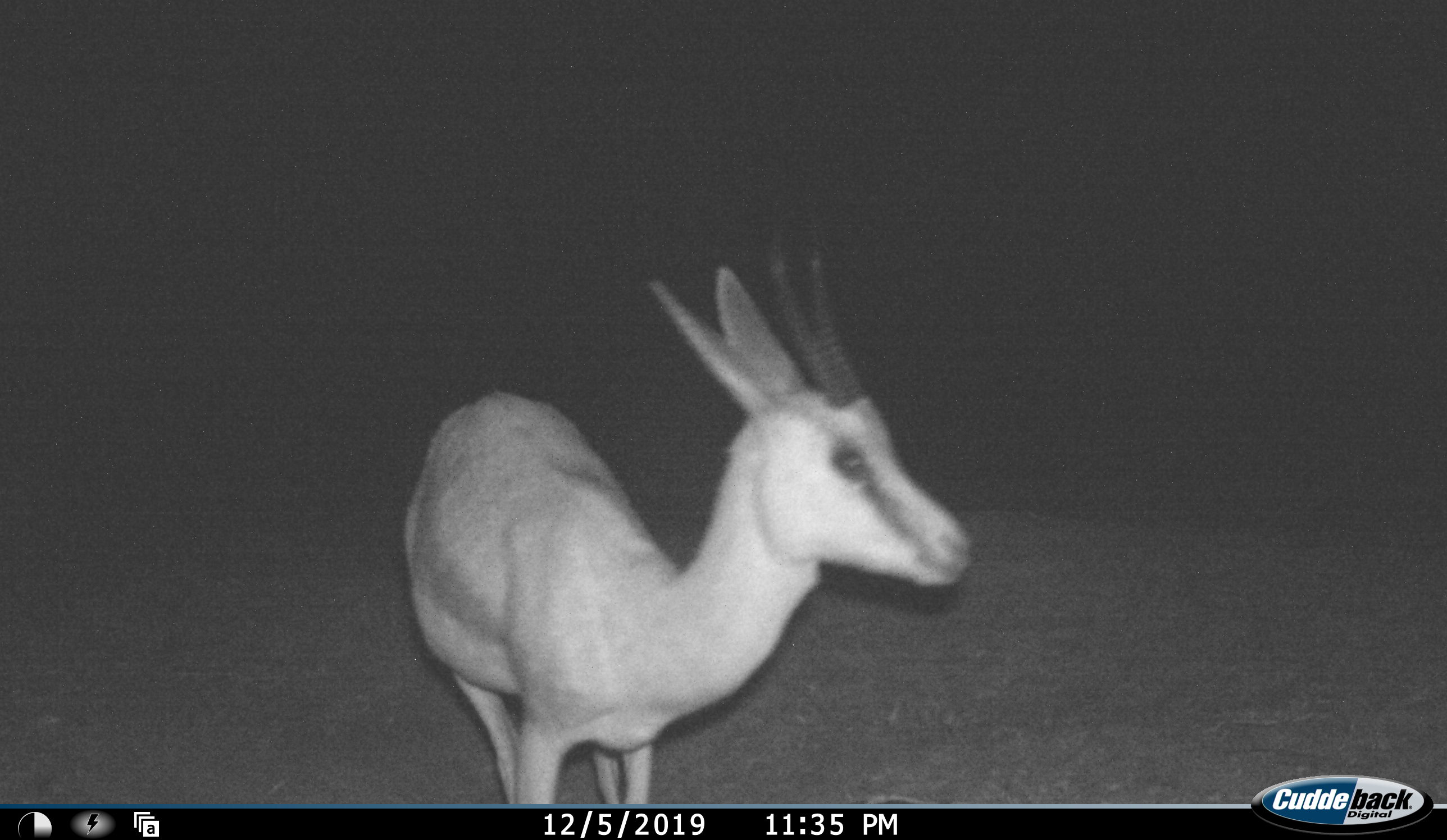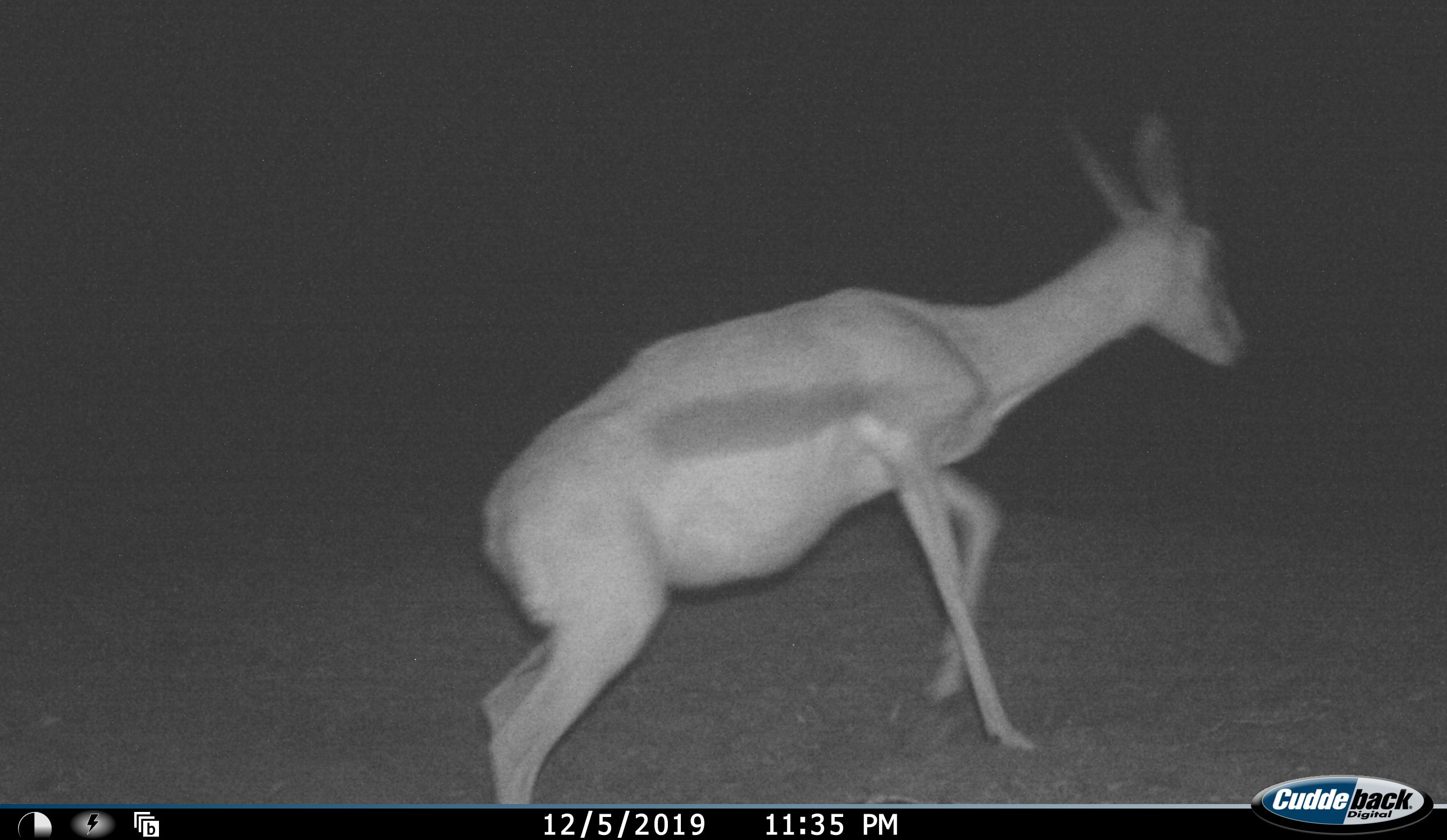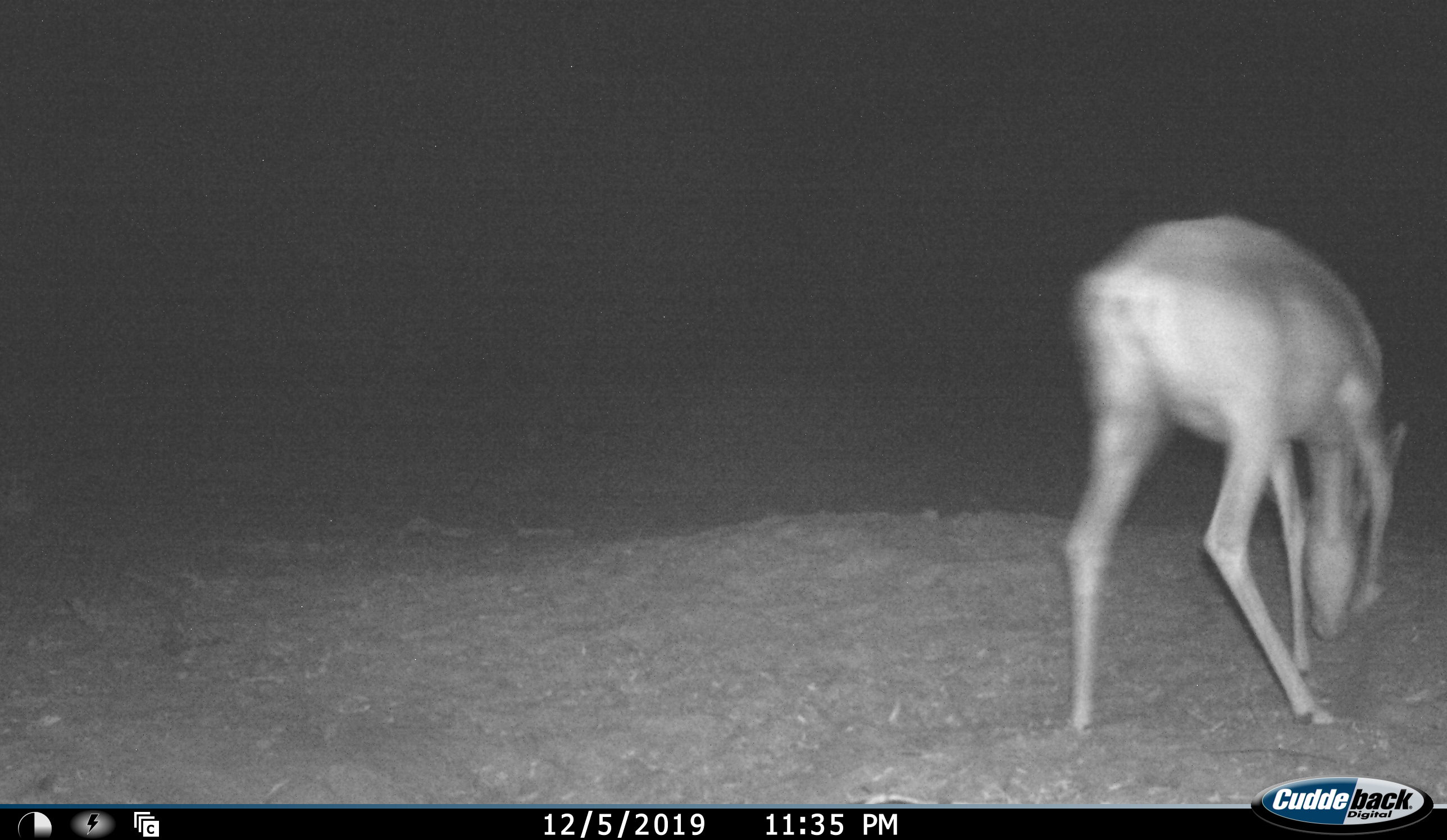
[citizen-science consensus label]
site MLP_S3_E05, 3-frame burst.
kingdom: Animalia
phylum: Chordata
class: Mammalia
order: Artiodactyla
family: Bovidae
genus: Antidorcas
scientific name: Antidorcas marsupialis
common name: springbok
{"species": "springbok (Antidorcas marsupialis)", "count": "1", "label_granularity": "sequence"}